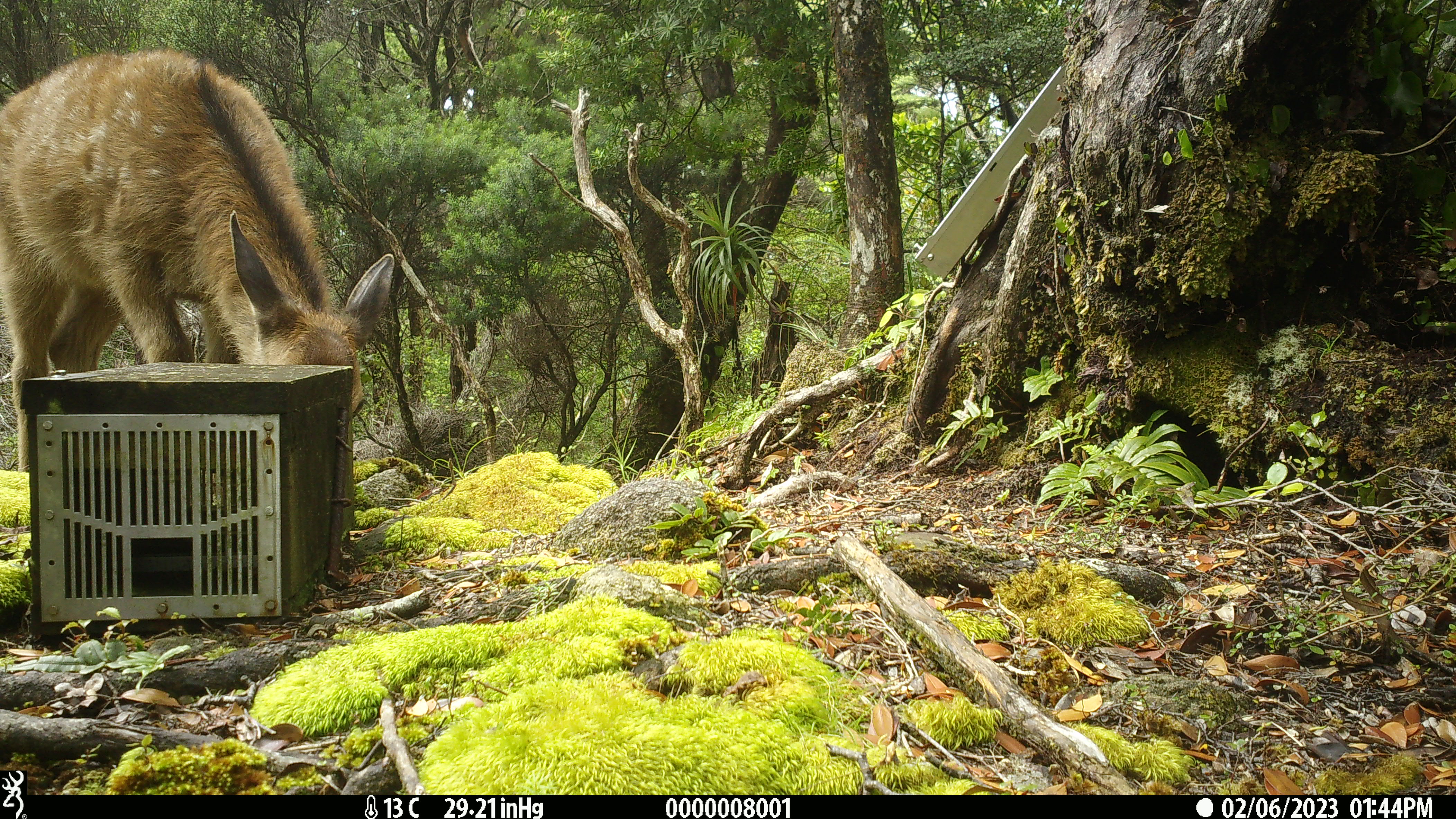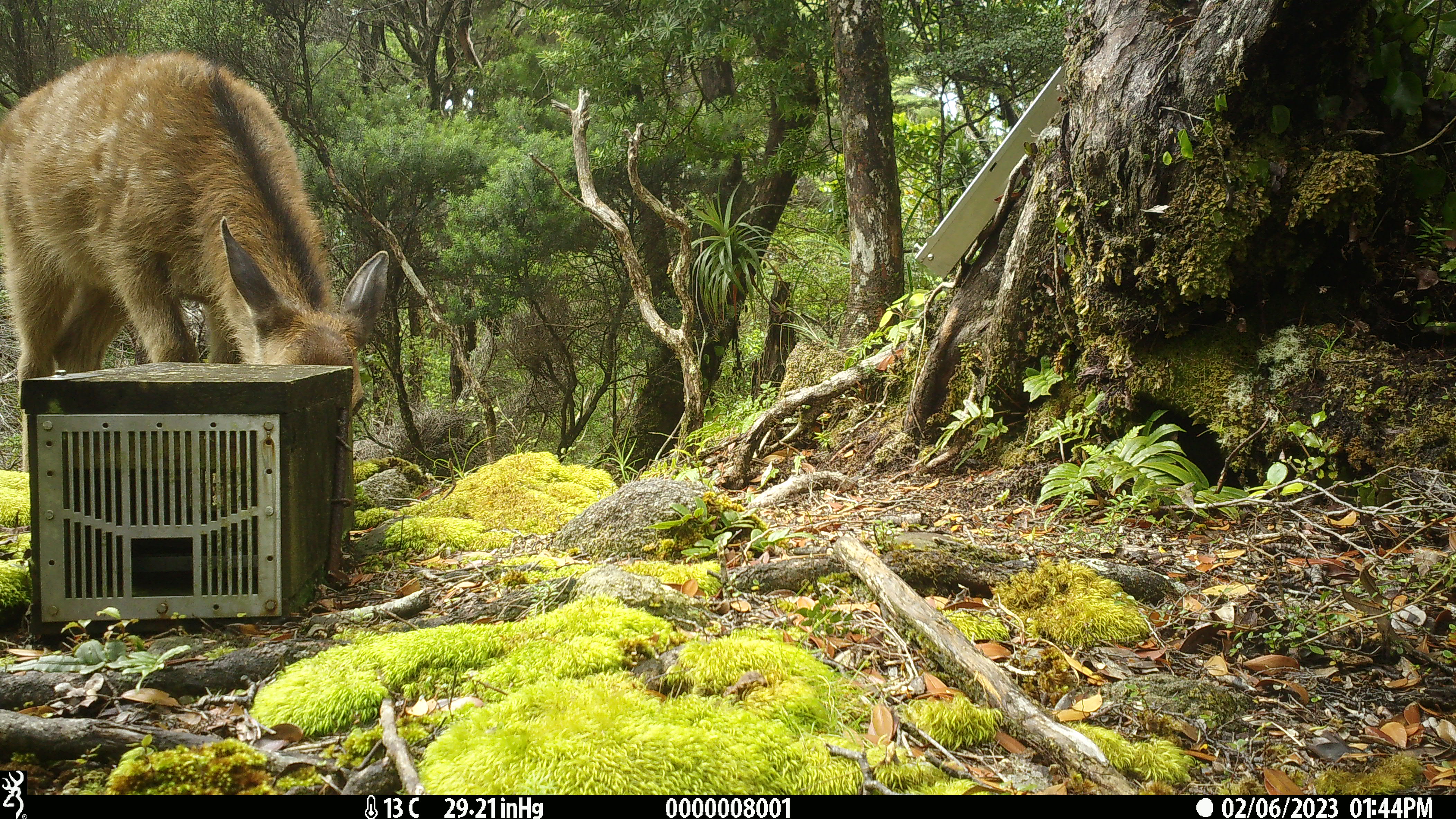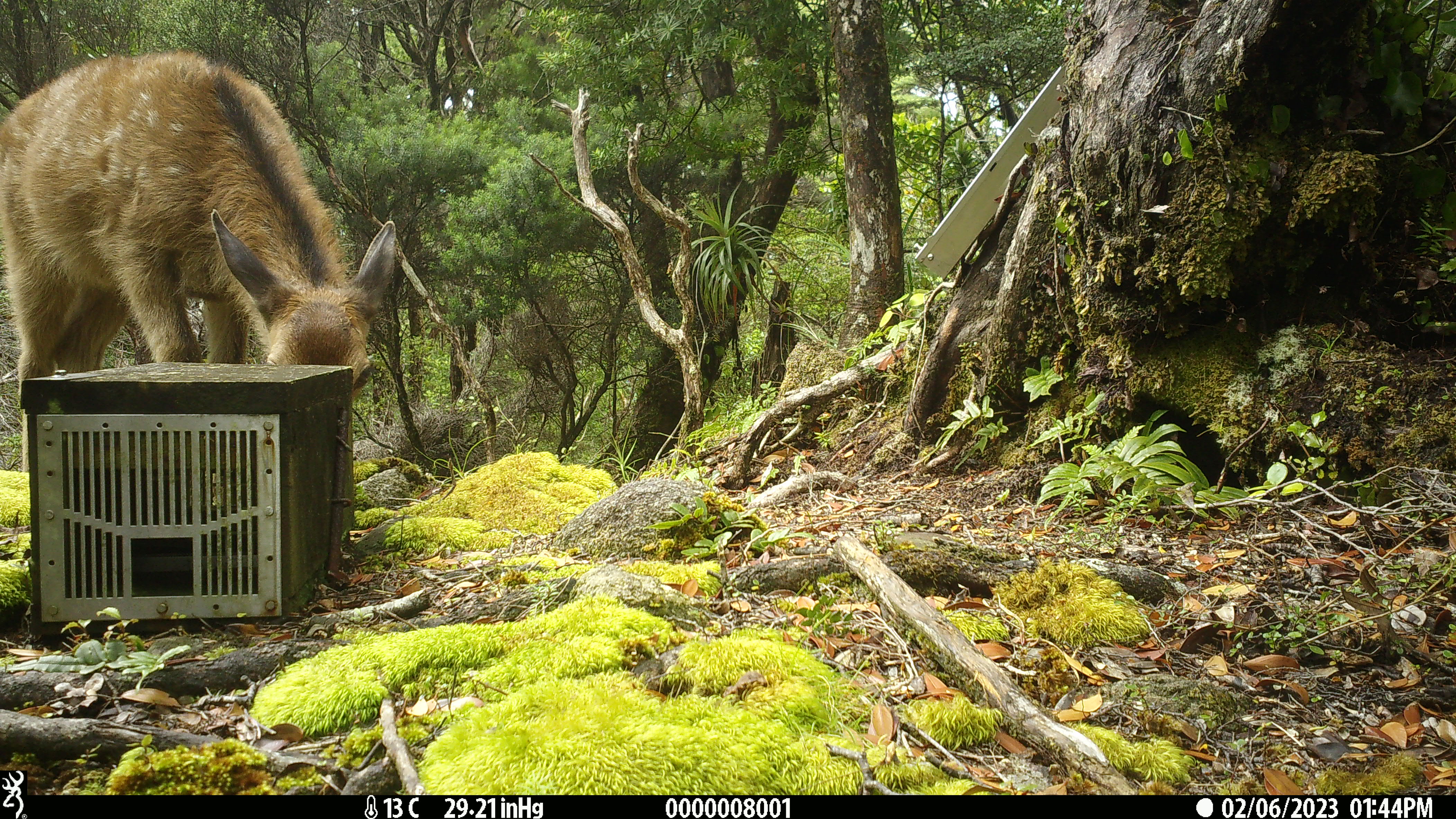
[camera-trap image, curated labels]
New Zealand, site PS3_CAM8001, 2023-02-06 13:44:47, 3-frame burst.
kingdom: Animalia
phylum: Chordata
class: Mammalia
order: Artiodactyla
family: Cervidae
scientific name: Cervidae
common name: deer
Deer (Cervidae).